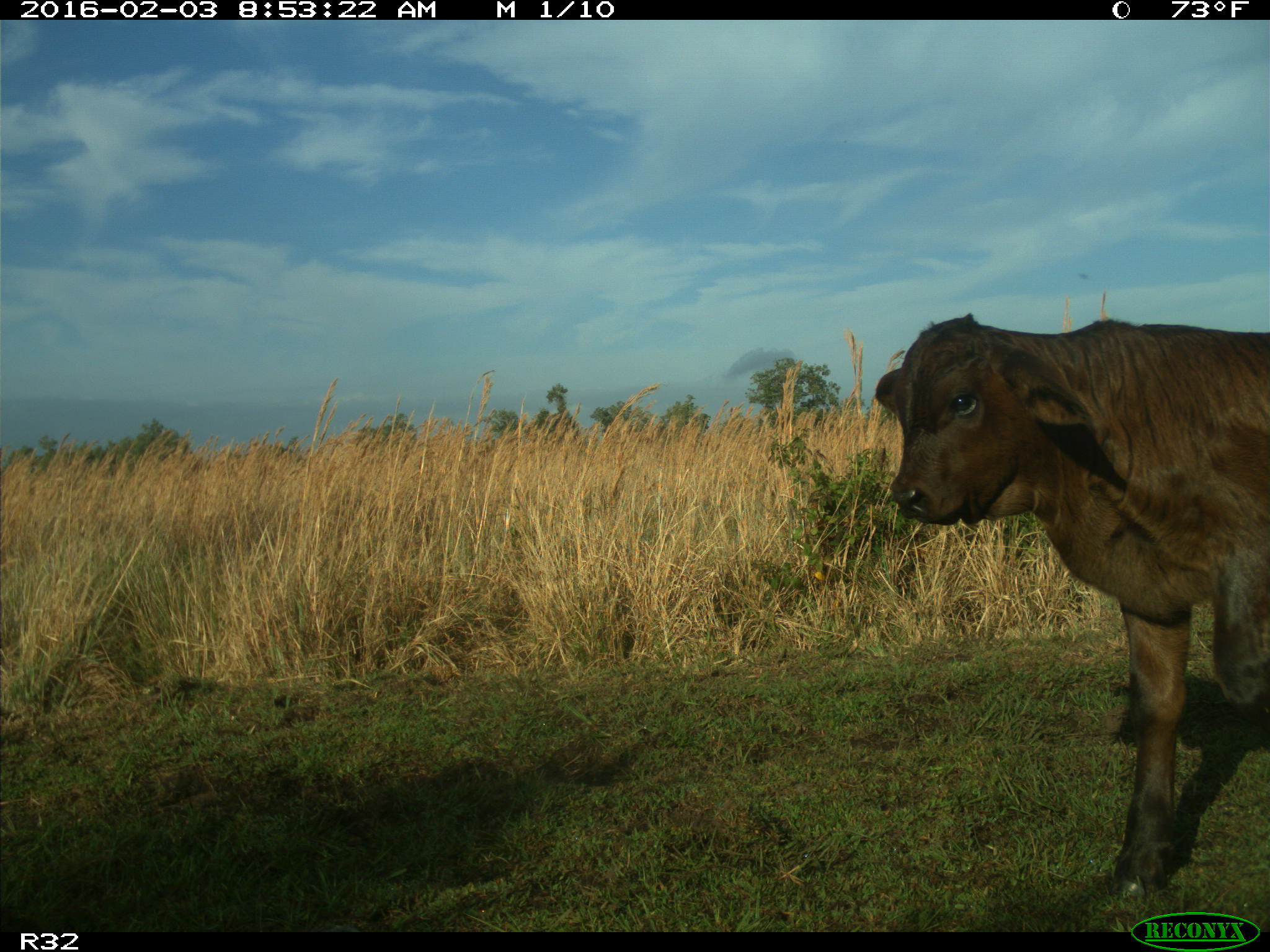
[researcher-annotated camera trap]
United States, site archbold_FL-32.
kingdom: Animalia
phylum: Chordata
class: Mammalia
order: Artiodactyla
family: Bovidae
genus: Bos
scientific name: Bos taurus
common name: domestic cow